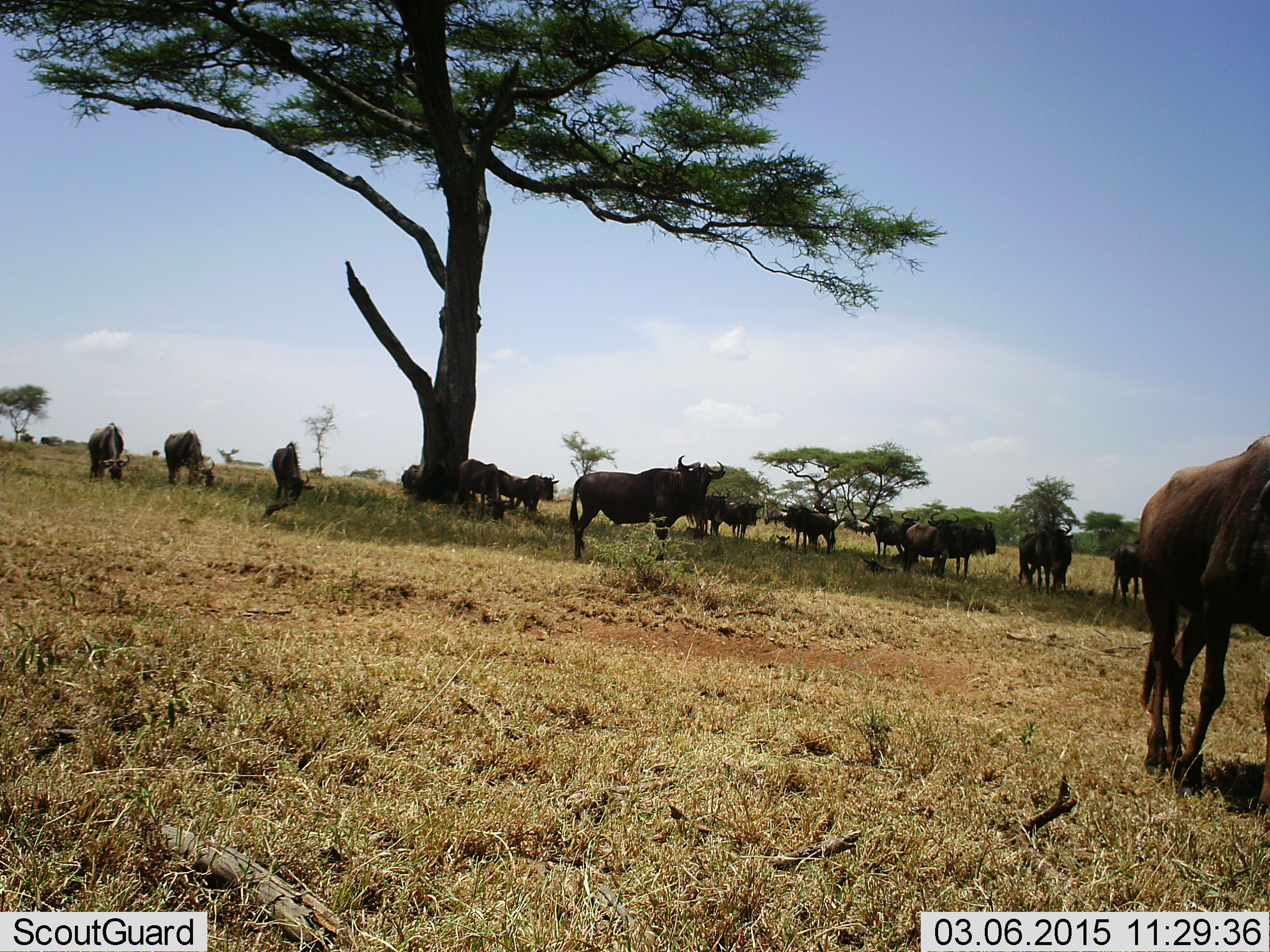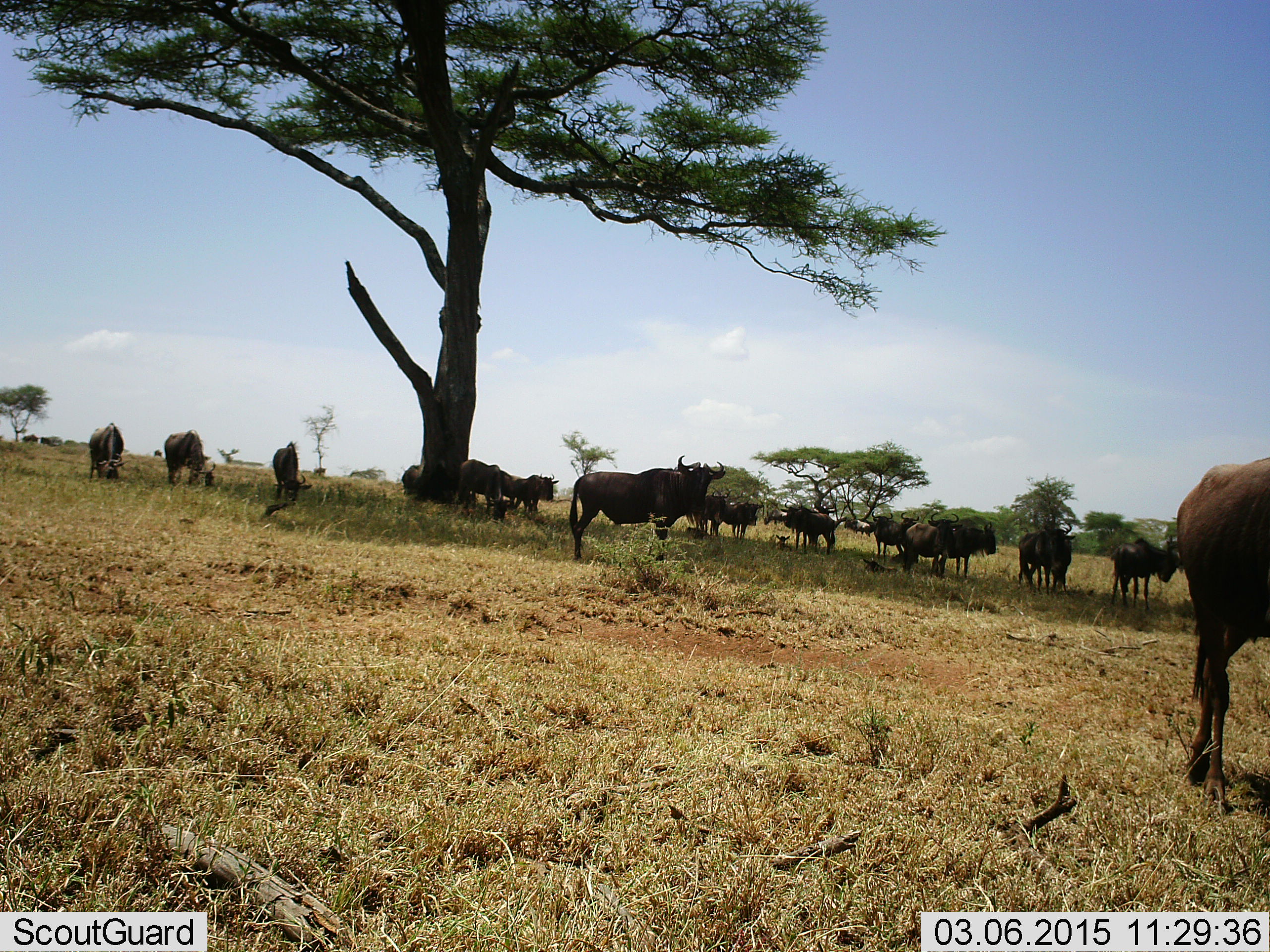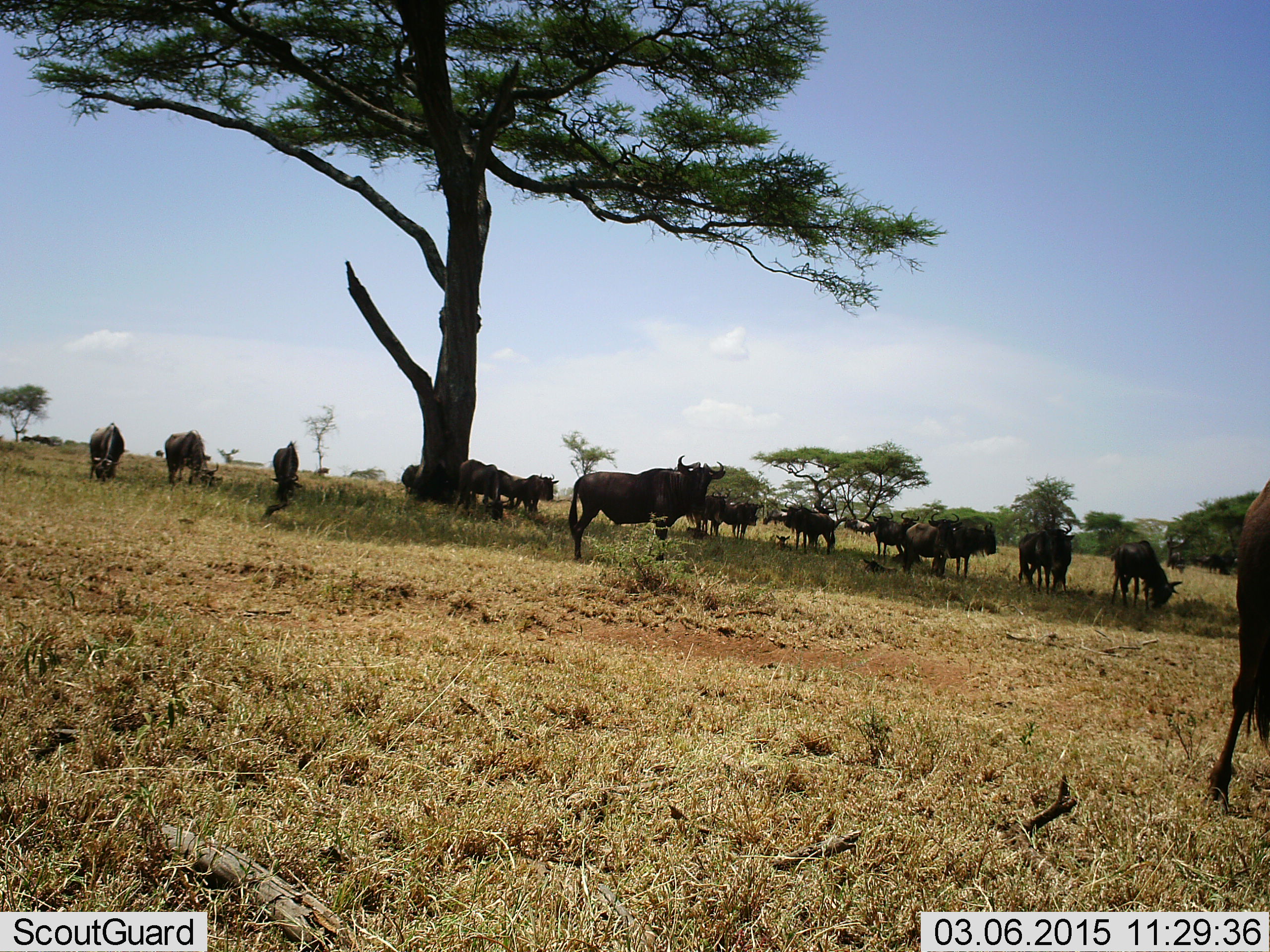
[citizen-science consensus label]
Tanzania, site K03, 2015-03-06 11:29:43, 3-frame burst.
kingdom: Animalia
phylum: Chordata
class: Mammalia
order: Artiodactyla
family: Bovidae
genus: Connochaetes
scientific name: Connochaetes taurinus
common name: blue wildebeest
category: wildebeest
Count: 11-50.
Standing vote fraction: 100%.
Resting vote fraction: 40%.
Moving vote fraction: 20%.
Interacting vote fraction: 10%.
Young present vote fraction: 0%.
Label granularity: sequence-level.